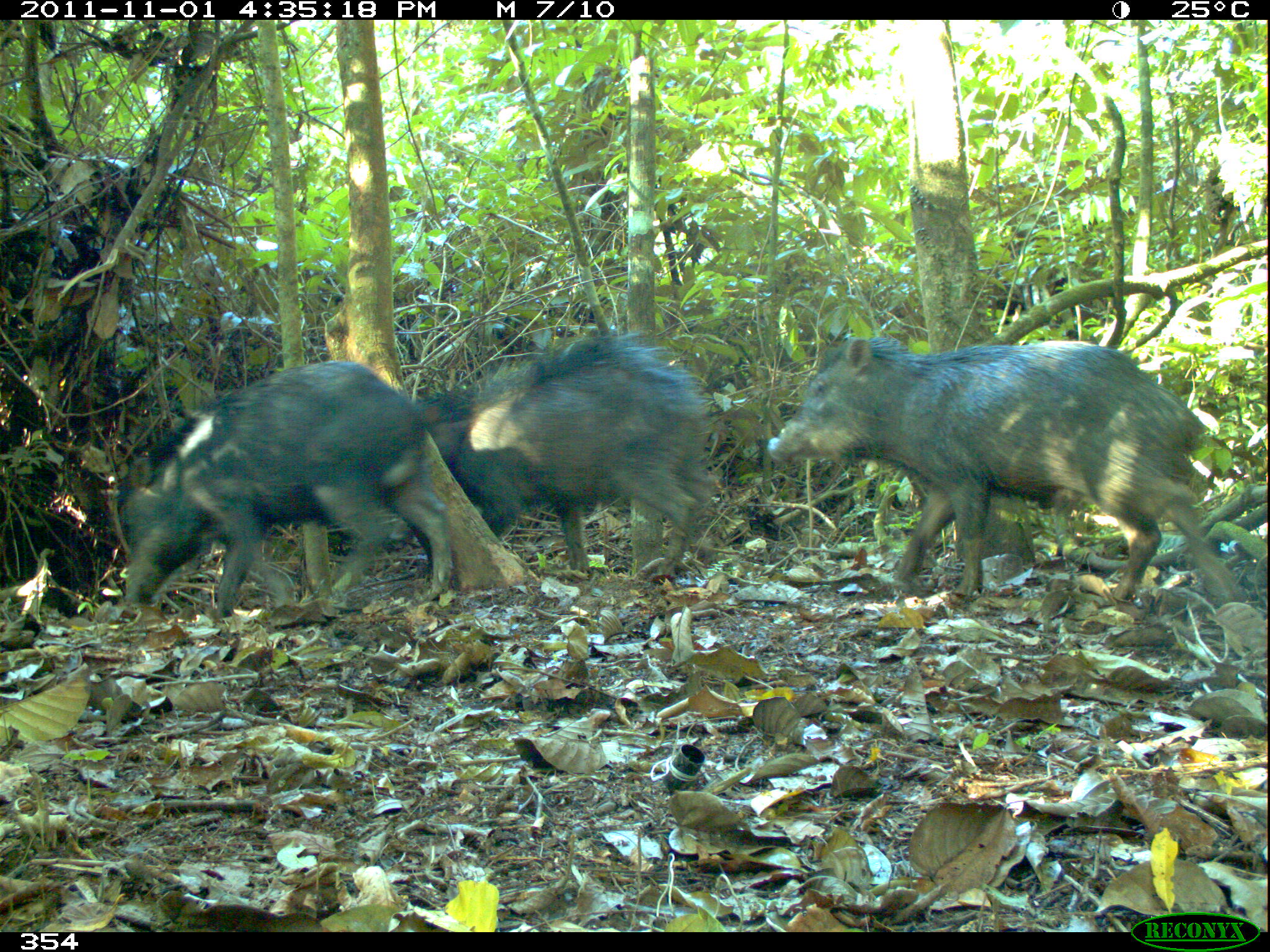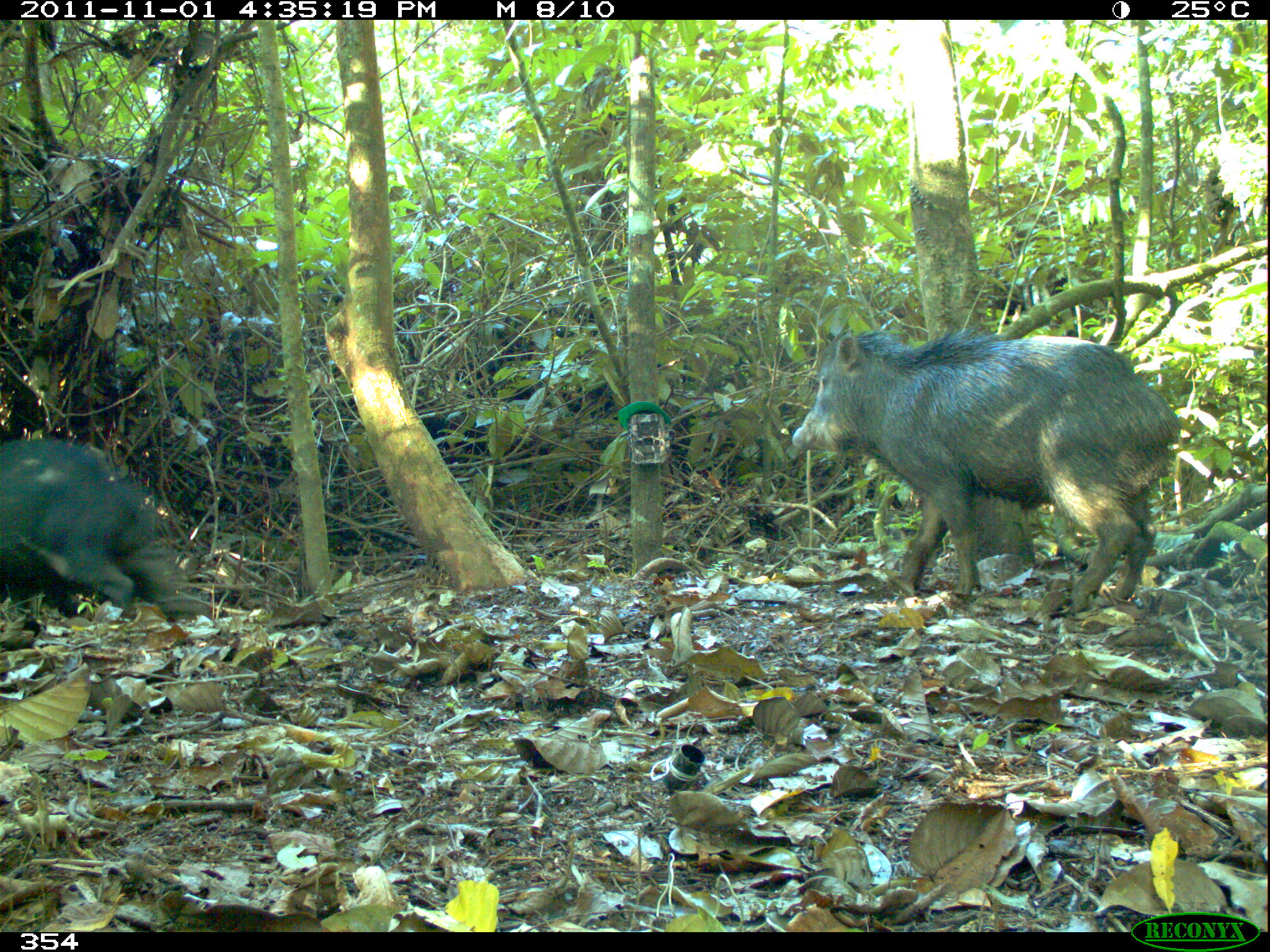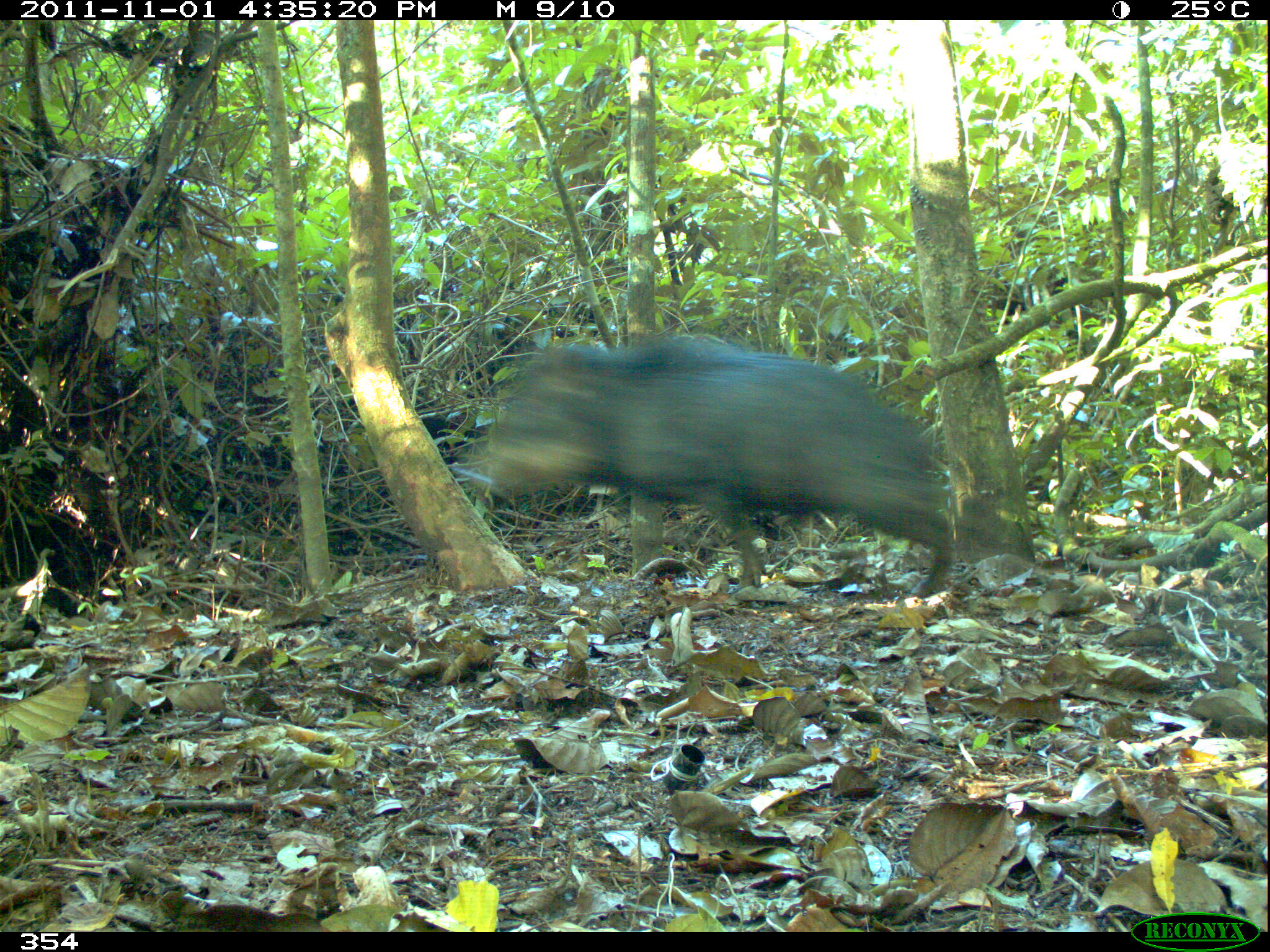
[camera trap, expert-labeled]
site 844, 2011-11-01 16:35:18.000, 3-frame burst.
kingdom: Animalia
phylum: Chordata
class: Mammalia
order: Artiodactyla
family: Tayassuidae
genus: Tayassu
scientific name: Tayassu pecari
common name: white-lipped peccary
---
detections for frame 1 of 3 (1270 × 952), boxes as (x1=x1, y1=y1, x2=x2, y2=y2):
tayassu pecari: (x1=766, y1=334, x2=1250, y2=606); (x1=114, y1=358, x2=453, y2=623); (x1=425, y1=327, x2=719, y2=580)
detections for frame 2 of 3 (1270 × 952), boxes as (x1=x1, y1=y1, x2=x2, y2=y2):
tayassu pecari: (x1=791, y1=324, x2=1180, y2=612); (x1=0, y1=434, x2=206, y2=621)